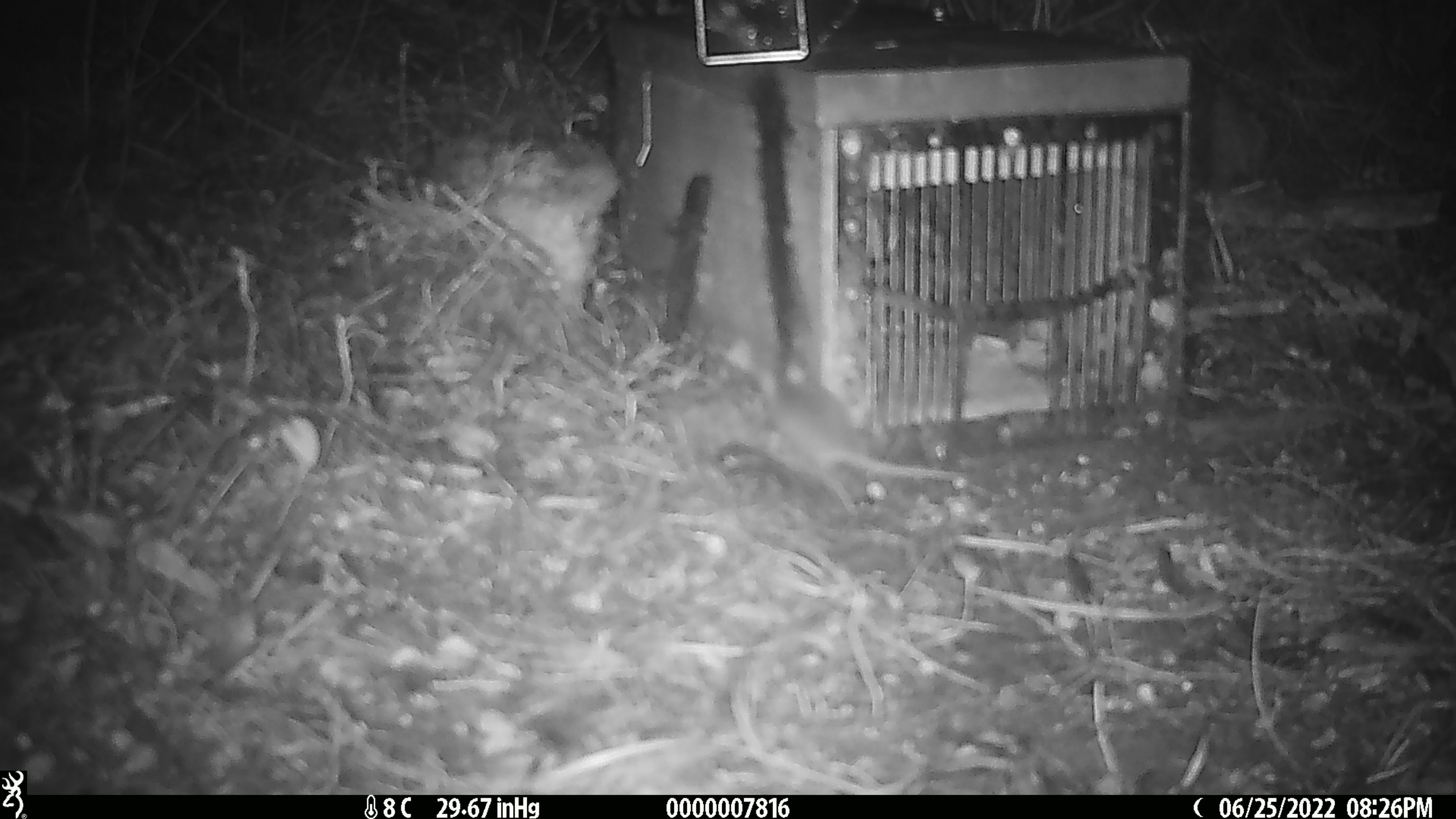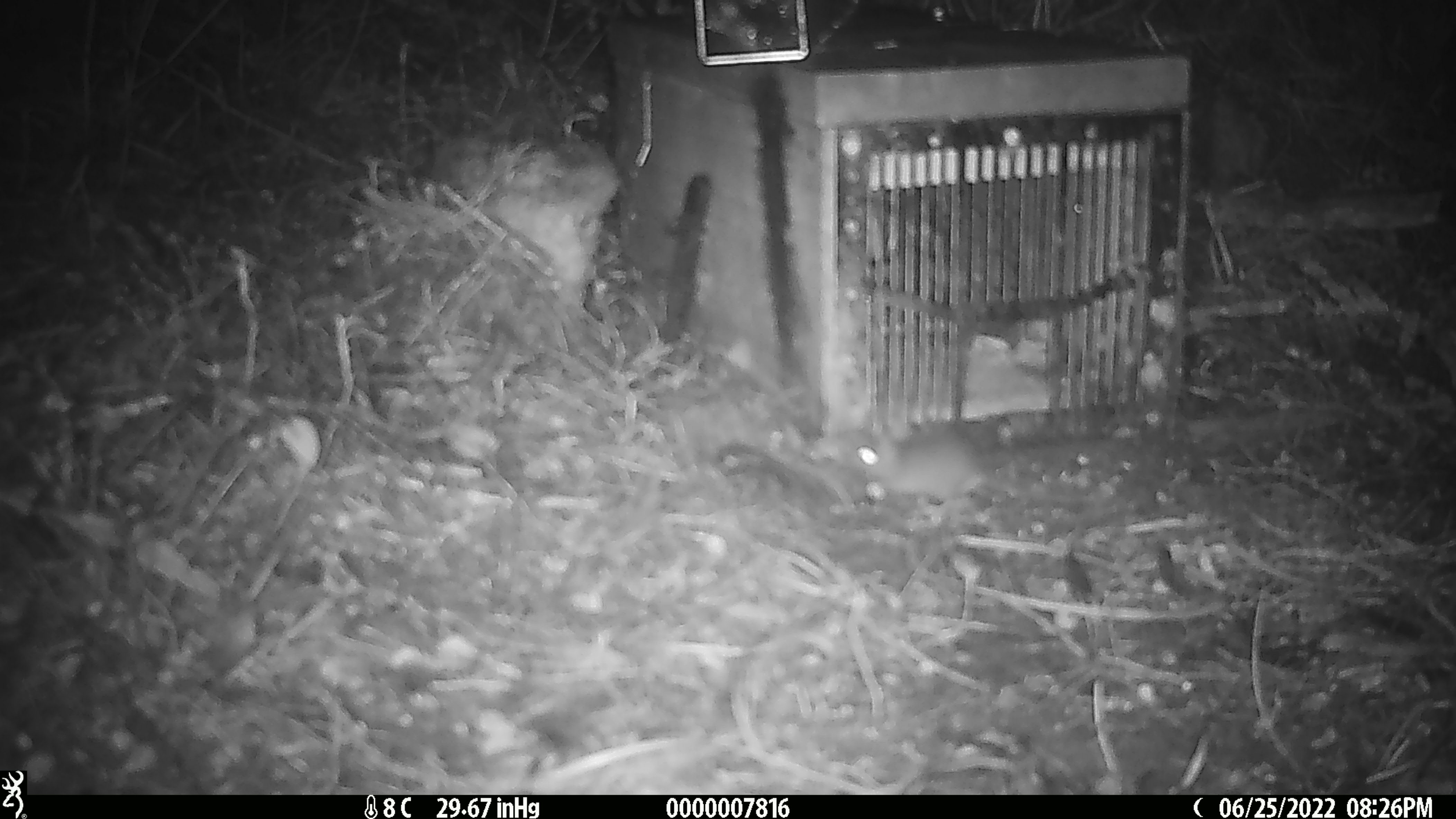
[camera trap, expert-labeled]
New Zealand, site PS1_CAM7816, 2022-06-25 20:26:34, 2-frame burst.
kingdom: Animalia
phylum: Chordata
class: Mammalia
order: Rodentia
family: Muridae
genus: Mus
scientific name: Mus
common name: mouse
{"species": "mouse (Mus)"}